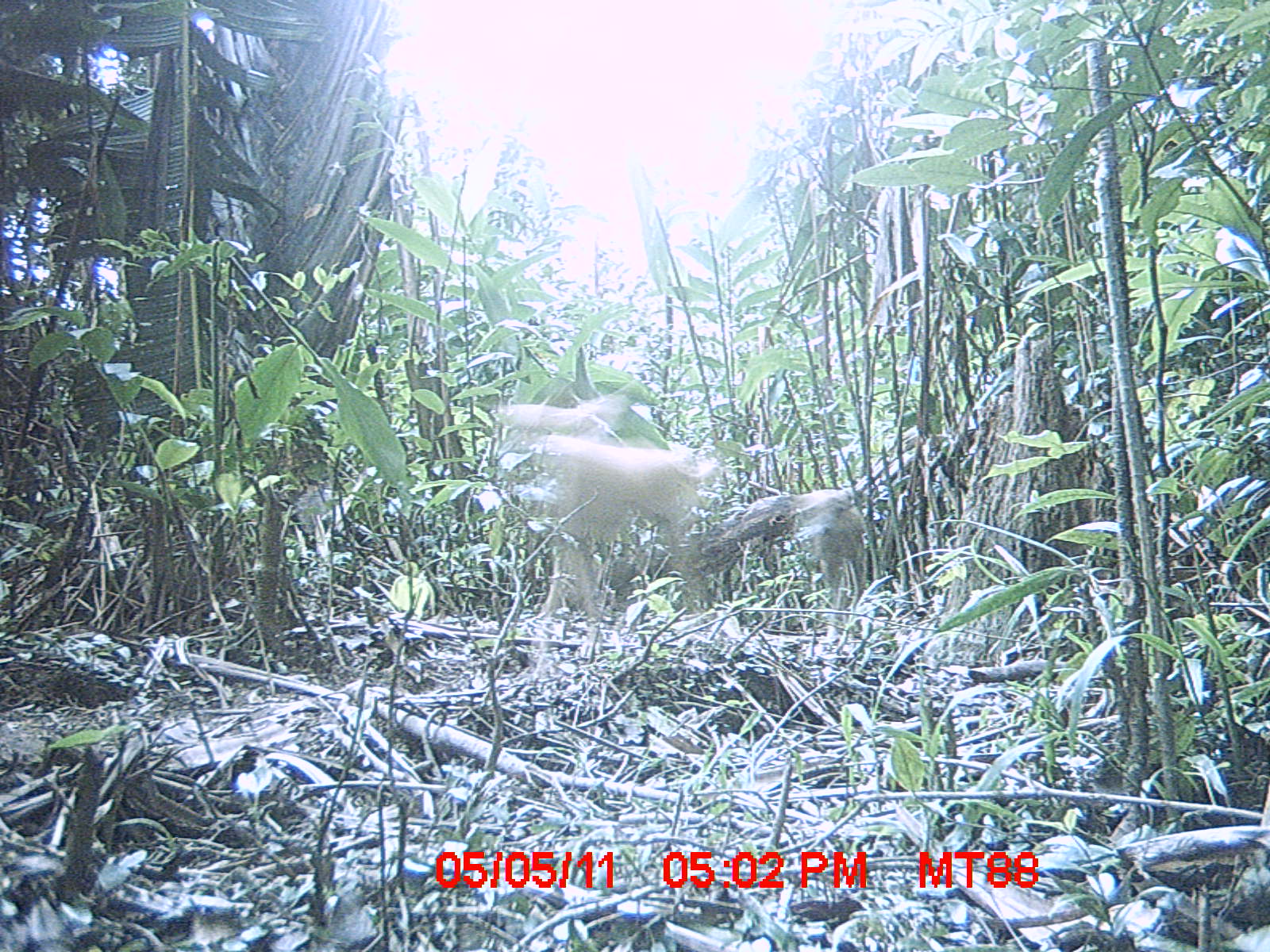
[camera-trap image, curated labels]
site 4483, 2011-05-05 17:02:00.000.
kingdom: Animalia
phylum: Chordata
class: Mammalia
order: Carnivora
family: Canidae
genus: Canis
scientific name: Canis familiaris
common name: domestic dog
Canis familiaris (domestic dog), count 2.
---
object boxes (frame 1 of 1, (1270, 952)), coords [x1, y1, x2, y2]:
canis familiaris: [488, 391, 720, 675]; [787, 486, 871, 632]